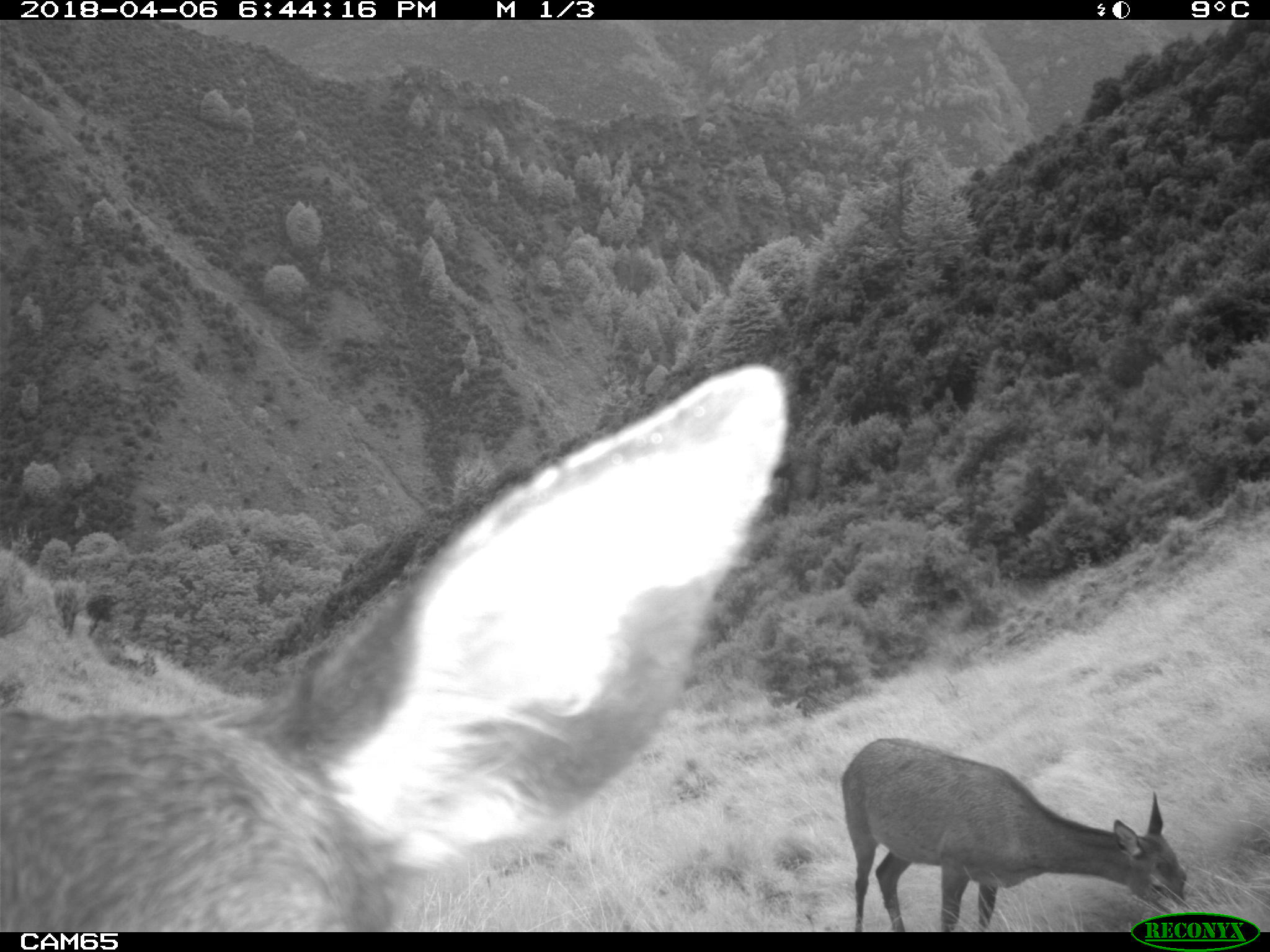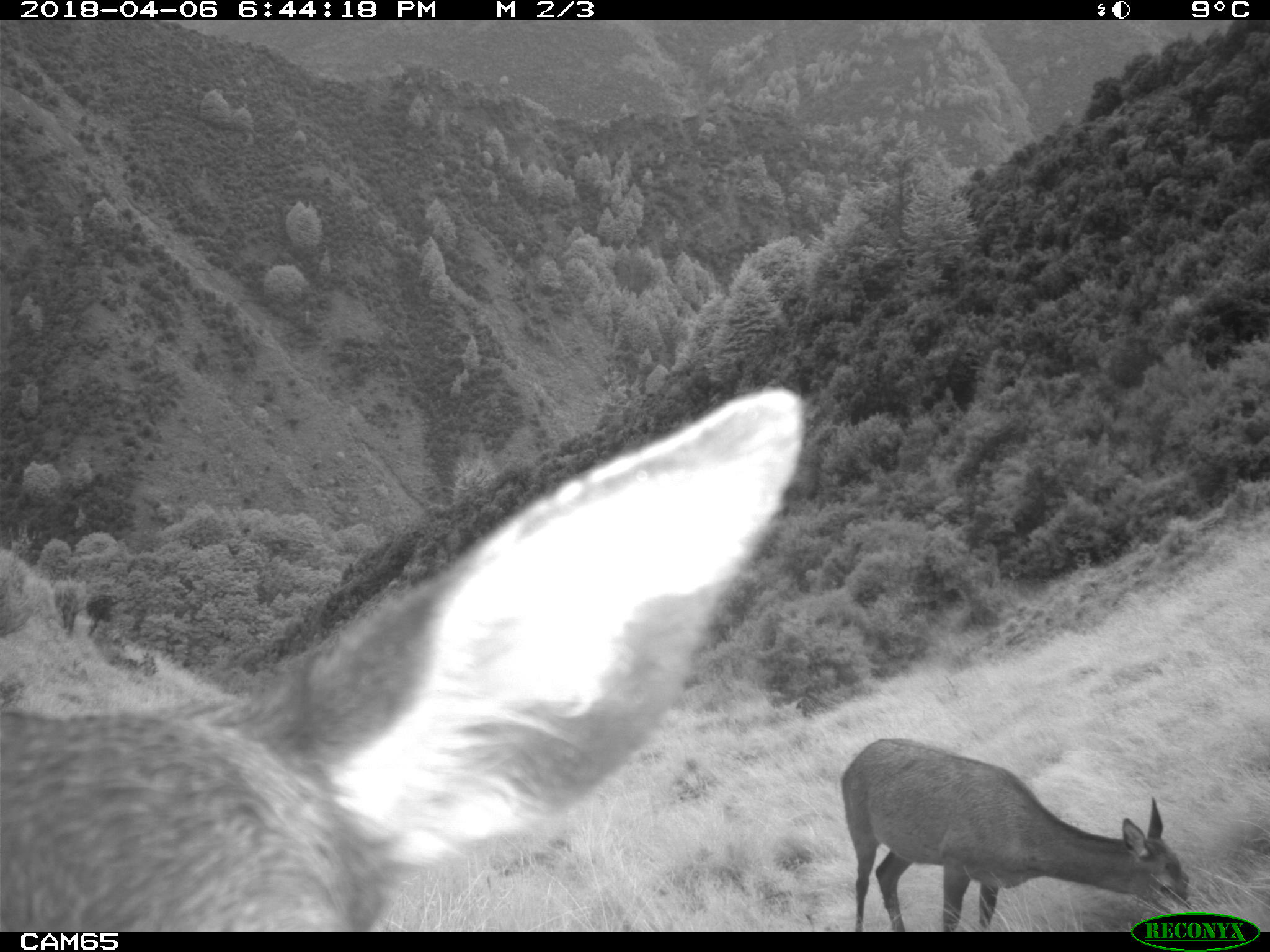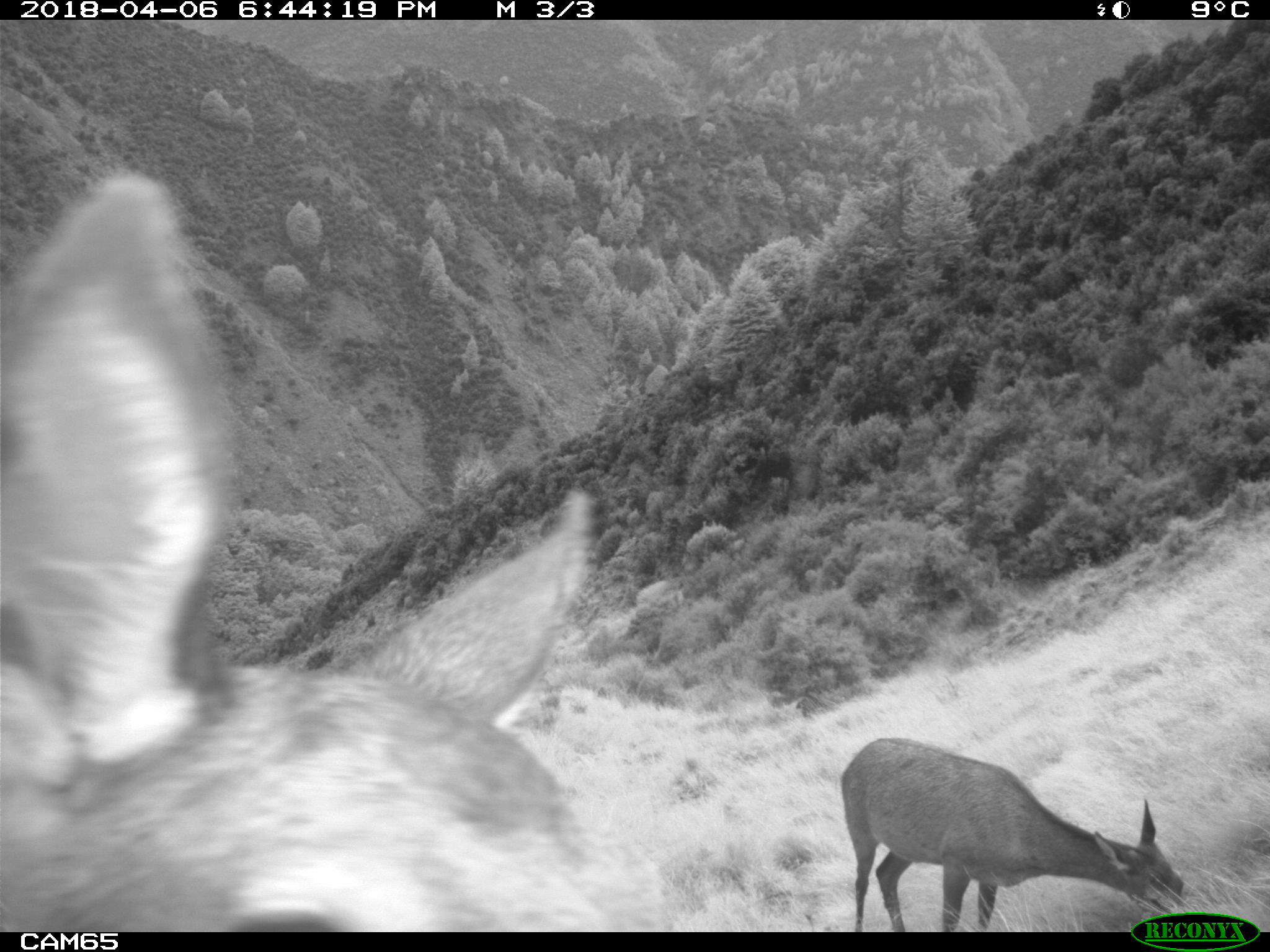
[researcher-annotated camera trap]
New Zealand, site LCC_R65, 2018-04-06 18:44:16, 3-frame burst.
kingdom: Animalia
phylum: Chordata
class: Mammalia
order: Artiodactyla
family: Cervidae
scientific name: Cervidae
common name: deer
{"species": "deer (Cervidae)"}